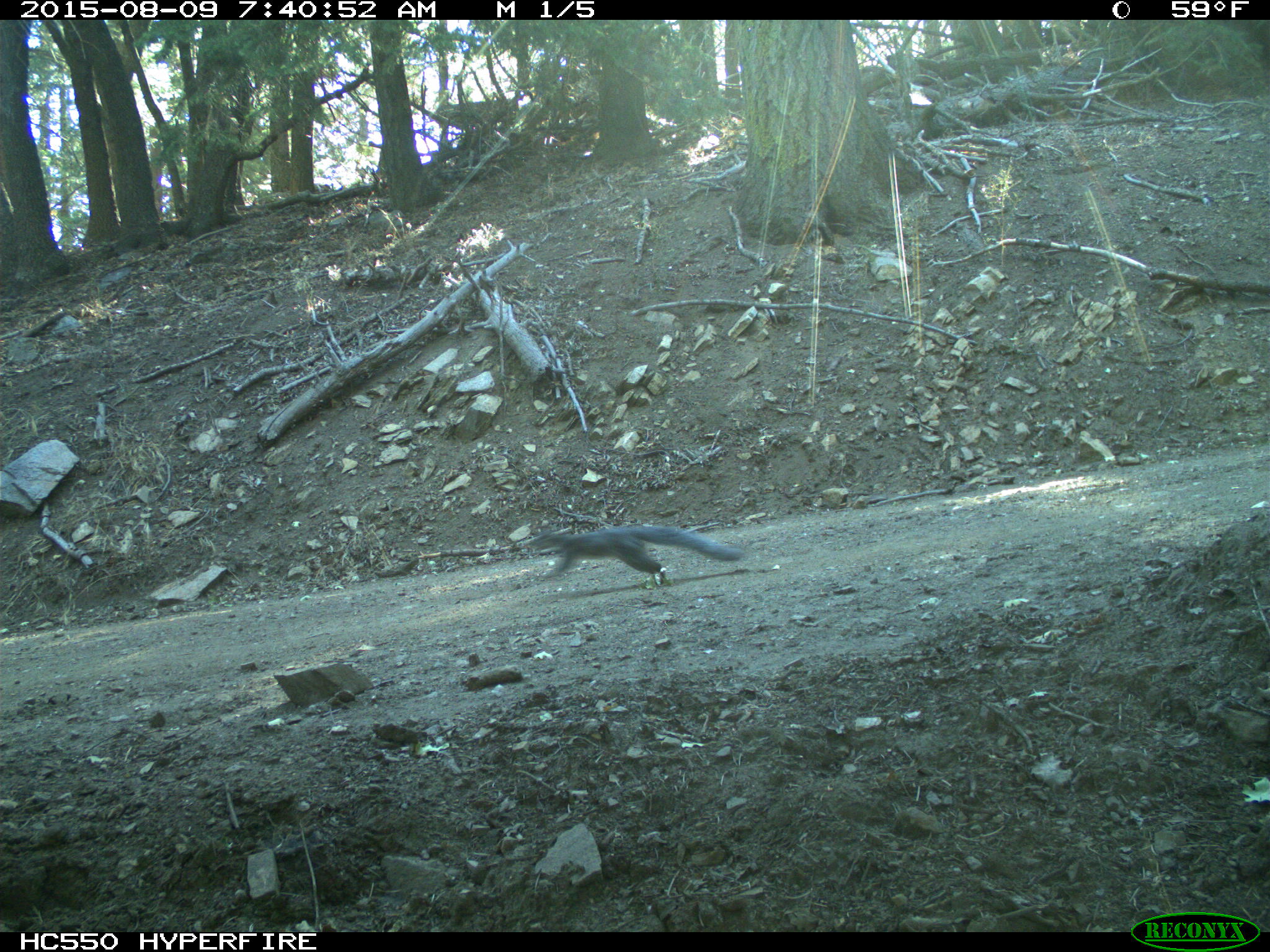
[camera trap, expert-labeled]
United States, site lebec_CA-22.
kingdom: Animalia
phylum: Chordata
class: Mammalia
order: Rodentia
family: Sciuridae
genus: Sciurus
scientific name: Sciurus carolinensis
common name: eastern gray squirrel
Sciurus carolinensis (eastern gray squirrel).